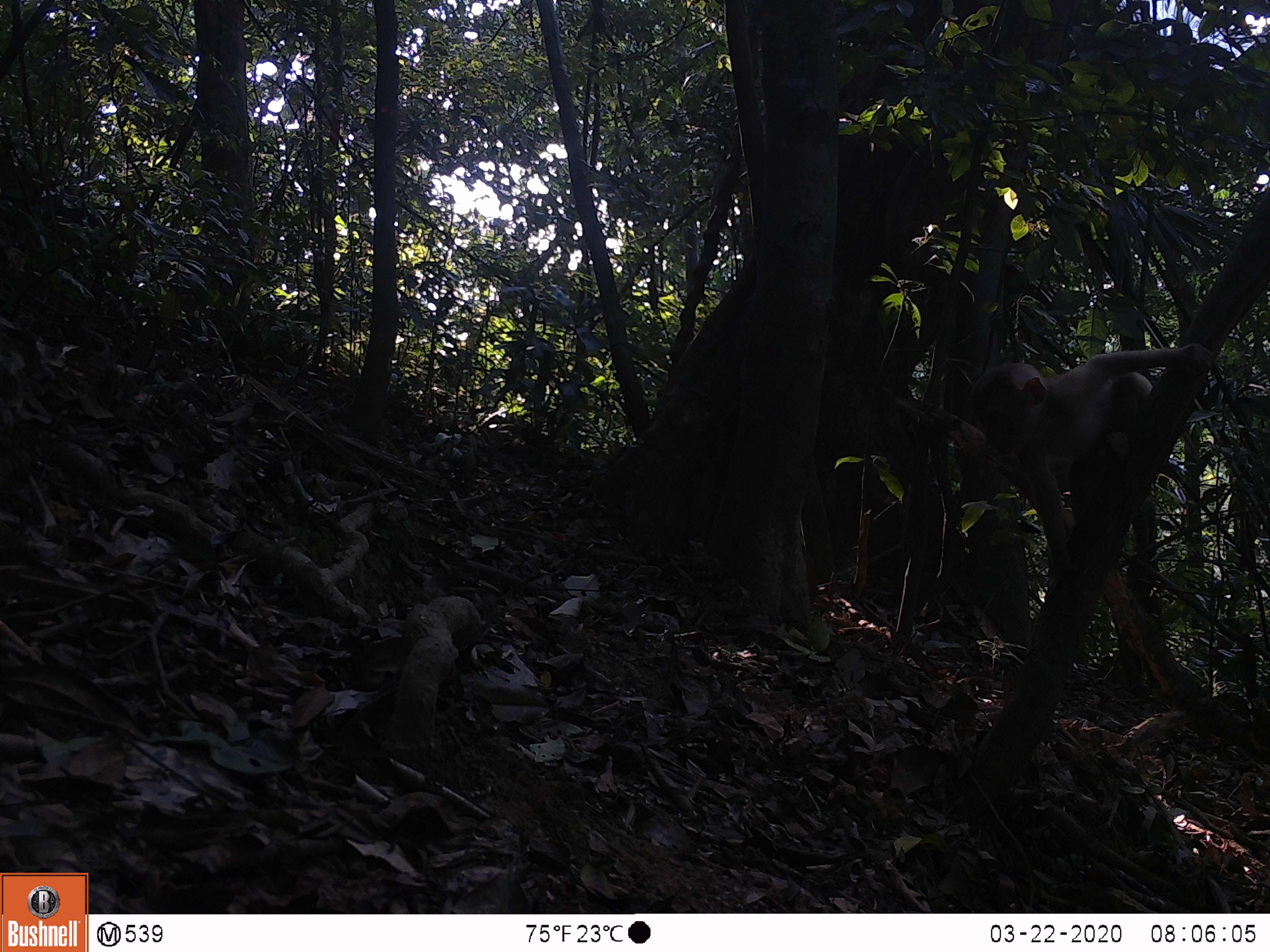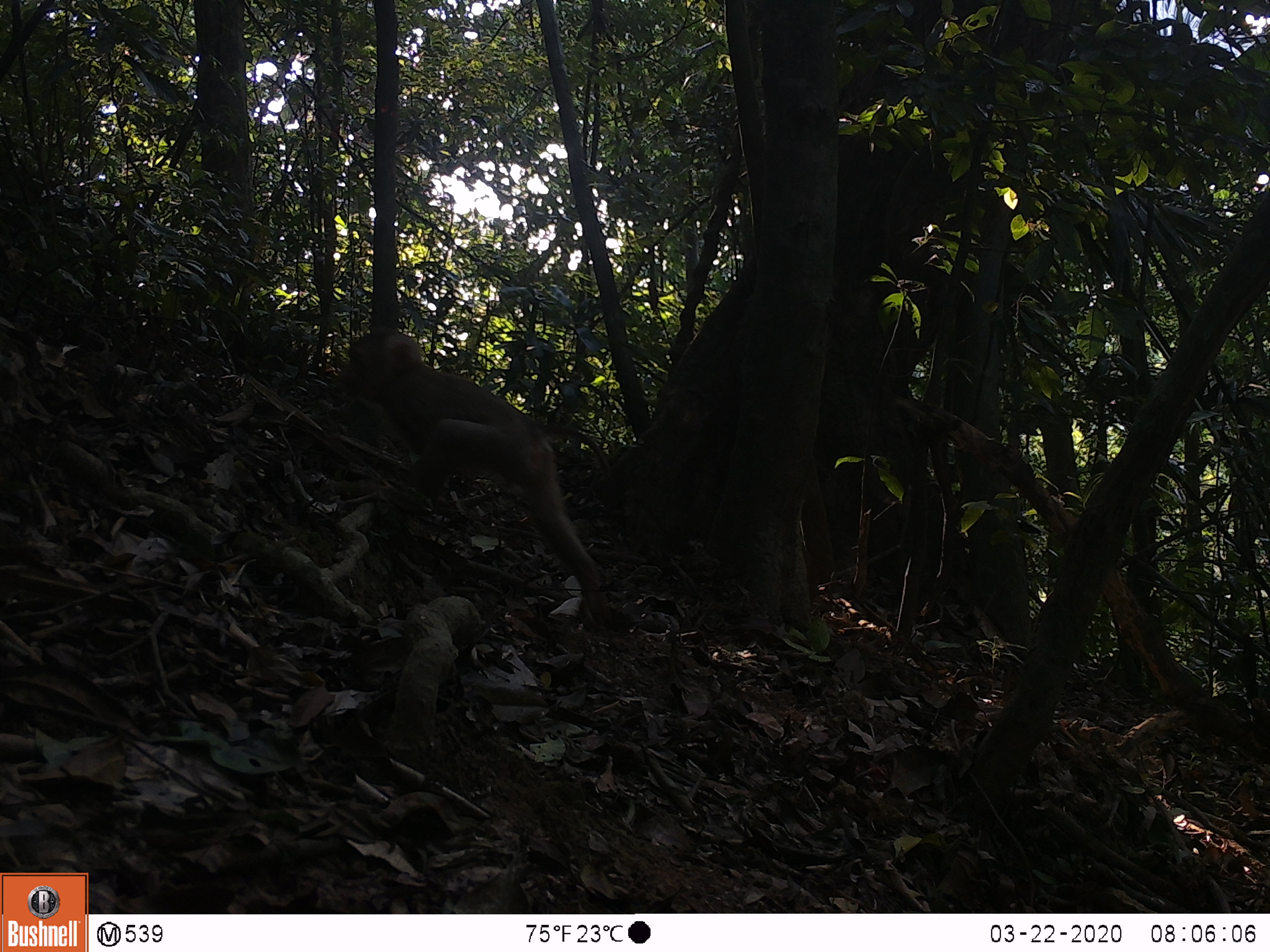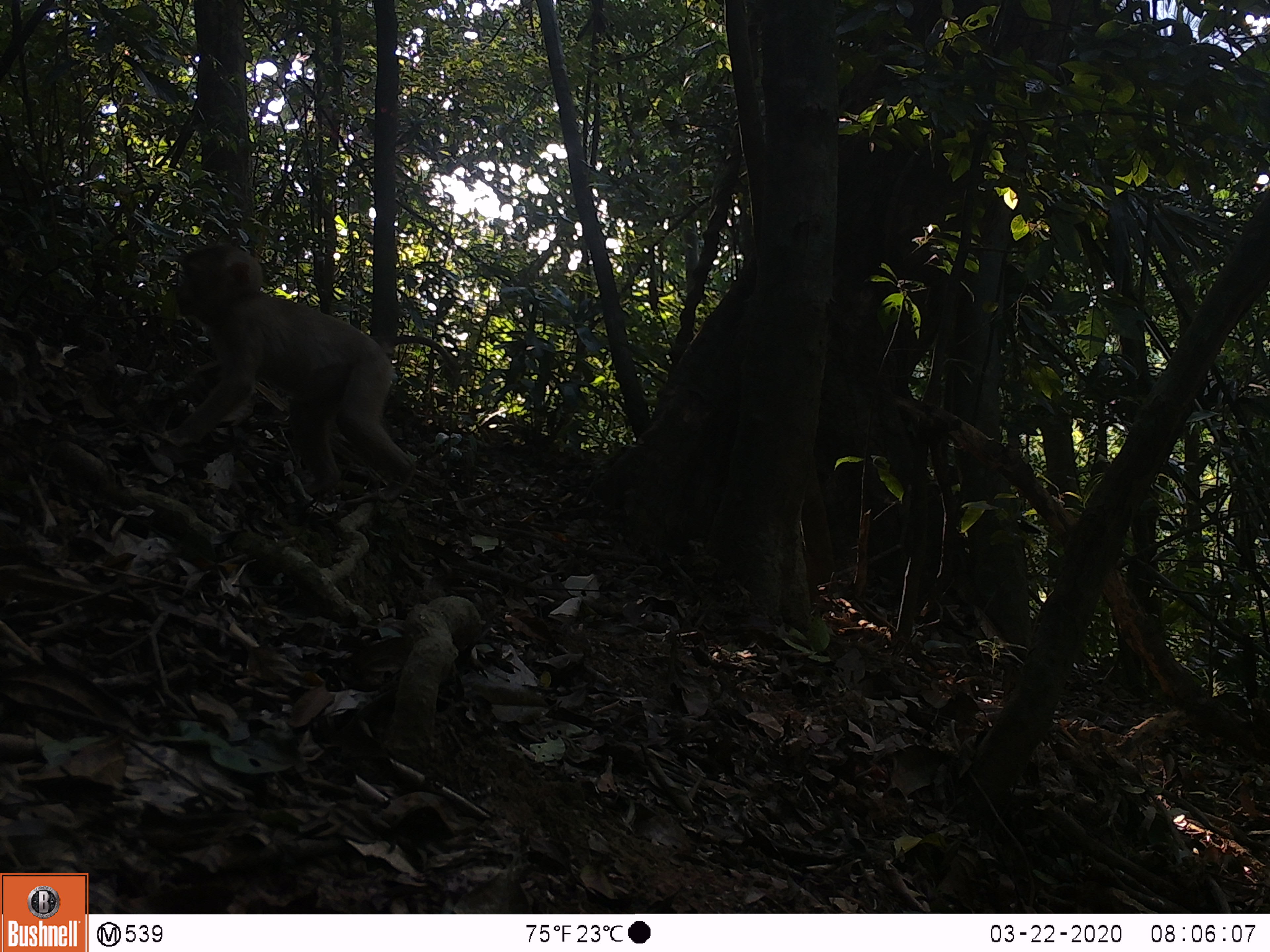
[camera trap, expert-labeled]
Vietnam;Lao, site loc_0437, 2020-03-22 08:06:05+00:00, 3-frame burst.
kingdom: Animalia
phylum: Chordata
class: Mammalia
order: Primates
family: Cercopithecidae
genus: Macaca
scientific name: Macaca nemestrina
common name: pig-tailed macaque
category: pig tailed macaque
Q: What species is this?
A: Pig tailed macaque (pig-tailed macaque) (Macaca nemestrina).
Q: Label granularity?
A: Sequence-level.